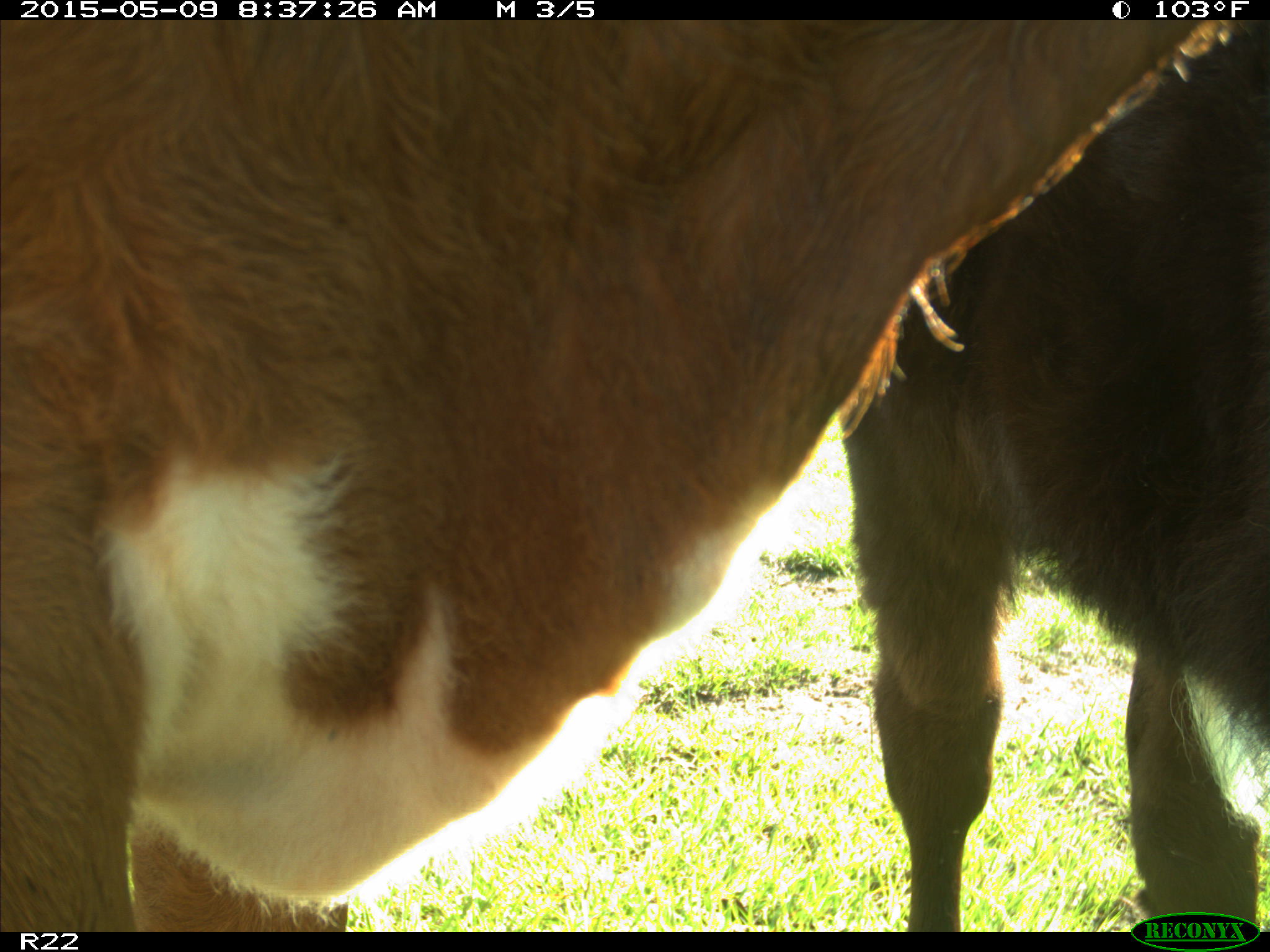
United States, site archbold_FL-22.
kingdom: Animalia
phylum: Chordata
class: Mammalia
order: Artiodactyla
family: Bovidae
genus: Bos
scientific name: Bos taurus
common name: domestic cow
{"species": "Bos taurus (domestic cow)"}